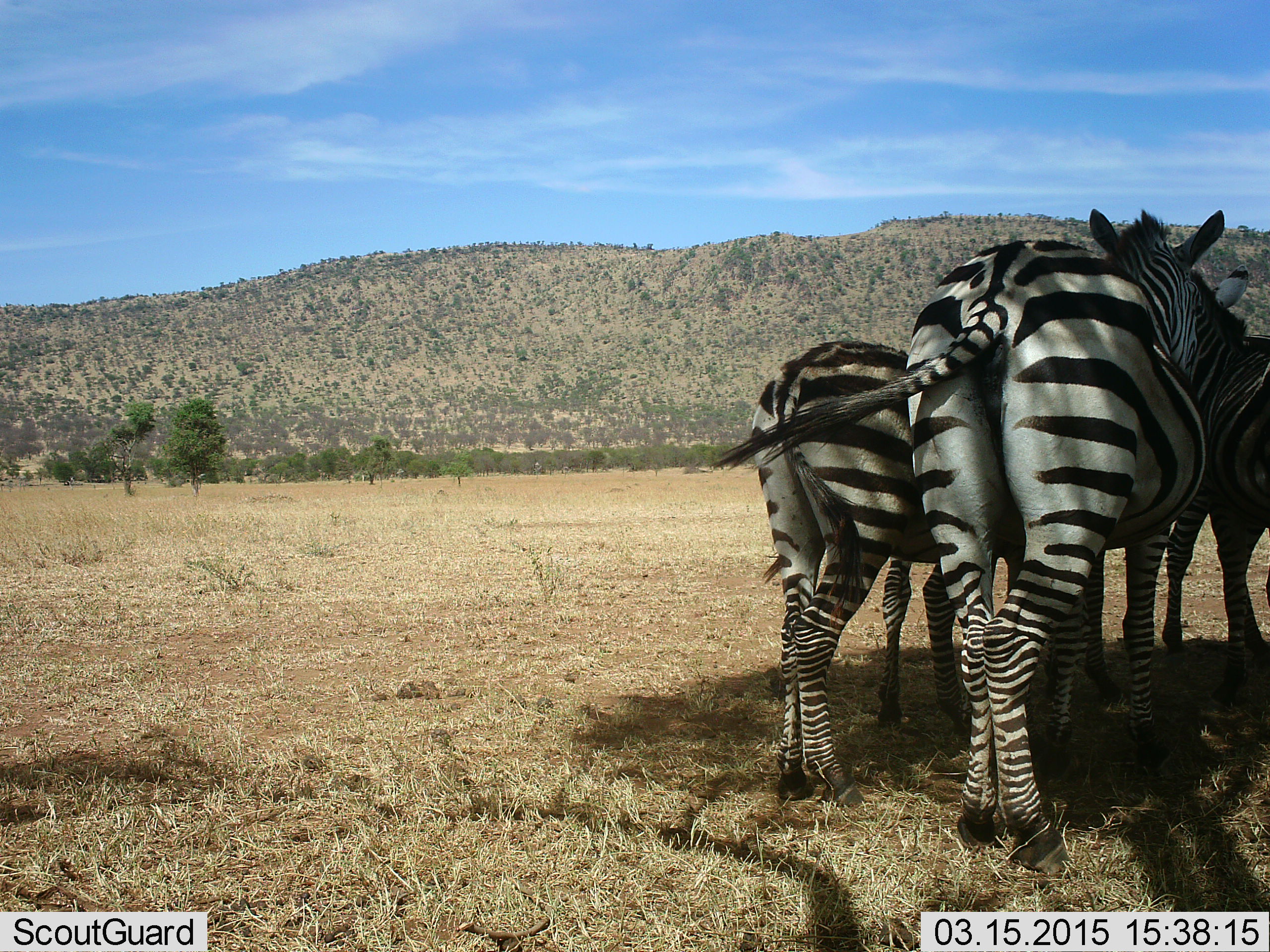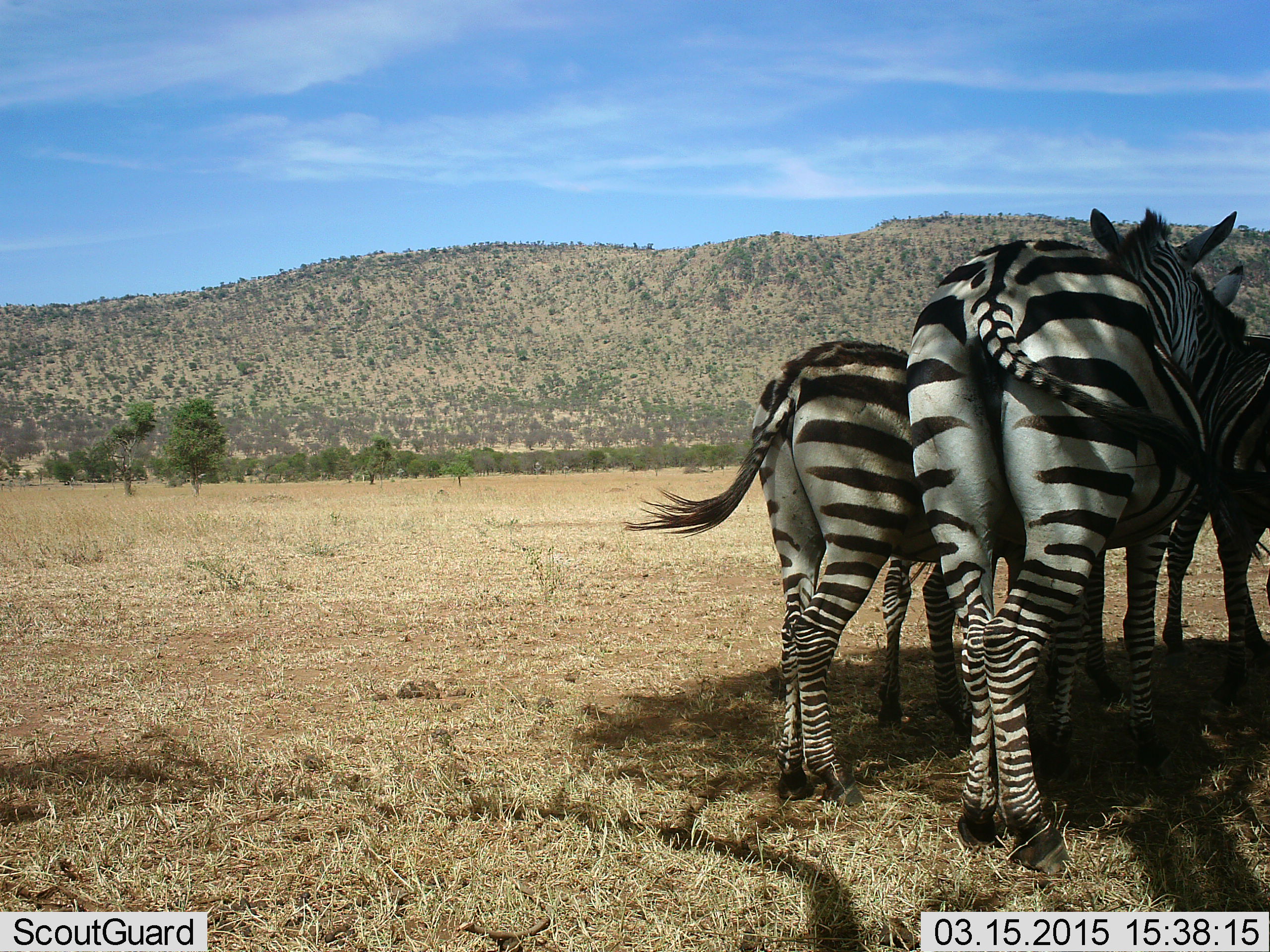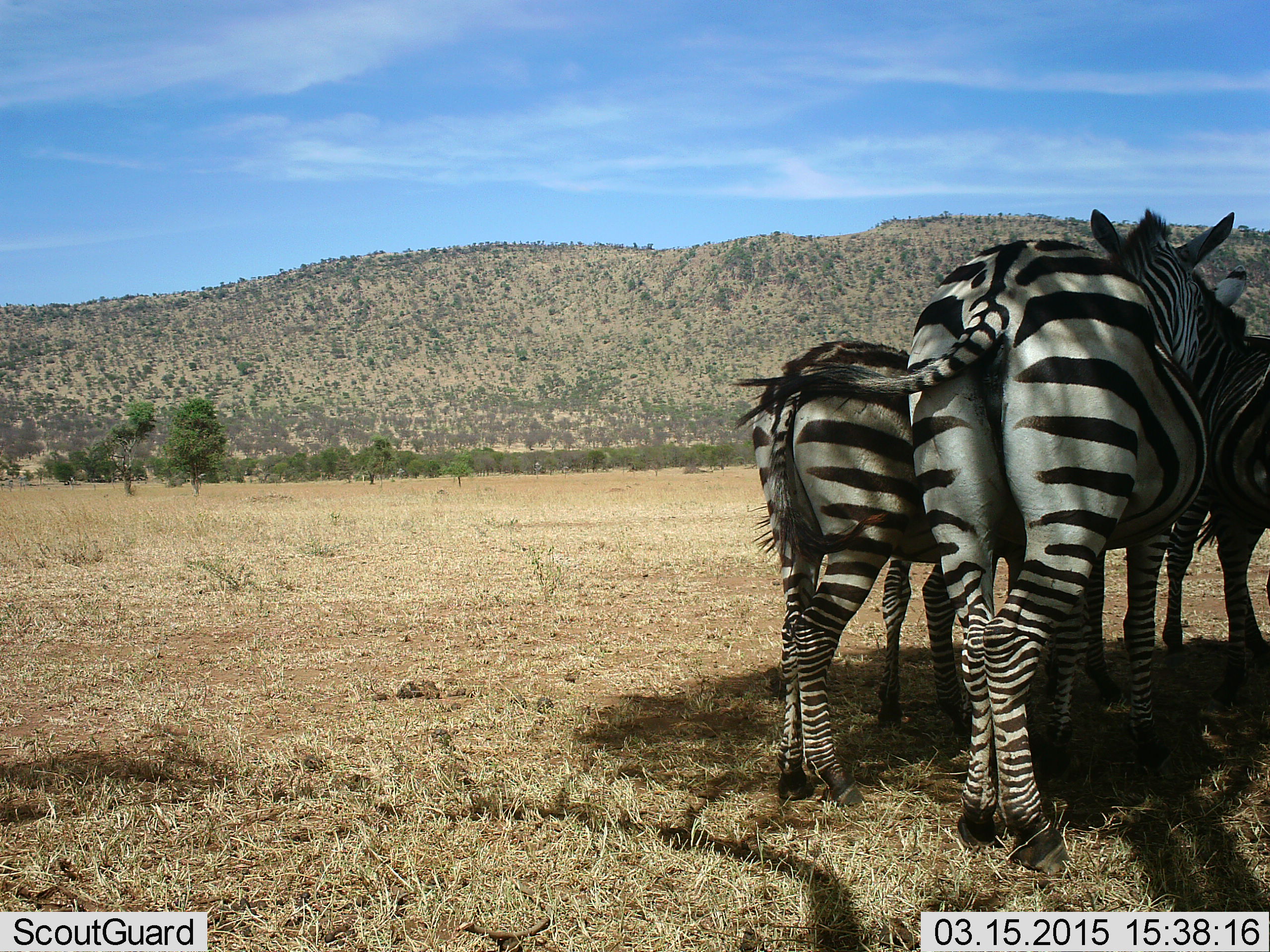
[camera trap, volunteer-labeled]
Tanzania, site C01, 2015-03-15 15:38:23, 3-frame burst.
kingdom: Animalia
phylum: Chordata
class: Mammalia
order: Perissodactyla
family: Equidae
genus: Equus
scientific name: Equus quagga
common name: plains zebra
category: zebra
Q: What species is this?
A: Zebra (plains zebra) (Equus quagga).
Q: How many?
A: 3.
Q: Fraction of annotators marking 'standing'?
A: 90%.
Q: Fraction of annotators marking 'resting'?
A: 20%.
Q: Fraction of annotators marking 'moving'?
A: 0%.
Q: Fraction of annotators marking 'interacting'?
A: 20%.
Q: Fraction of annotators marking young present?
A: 30%.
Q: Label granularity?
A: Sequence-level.